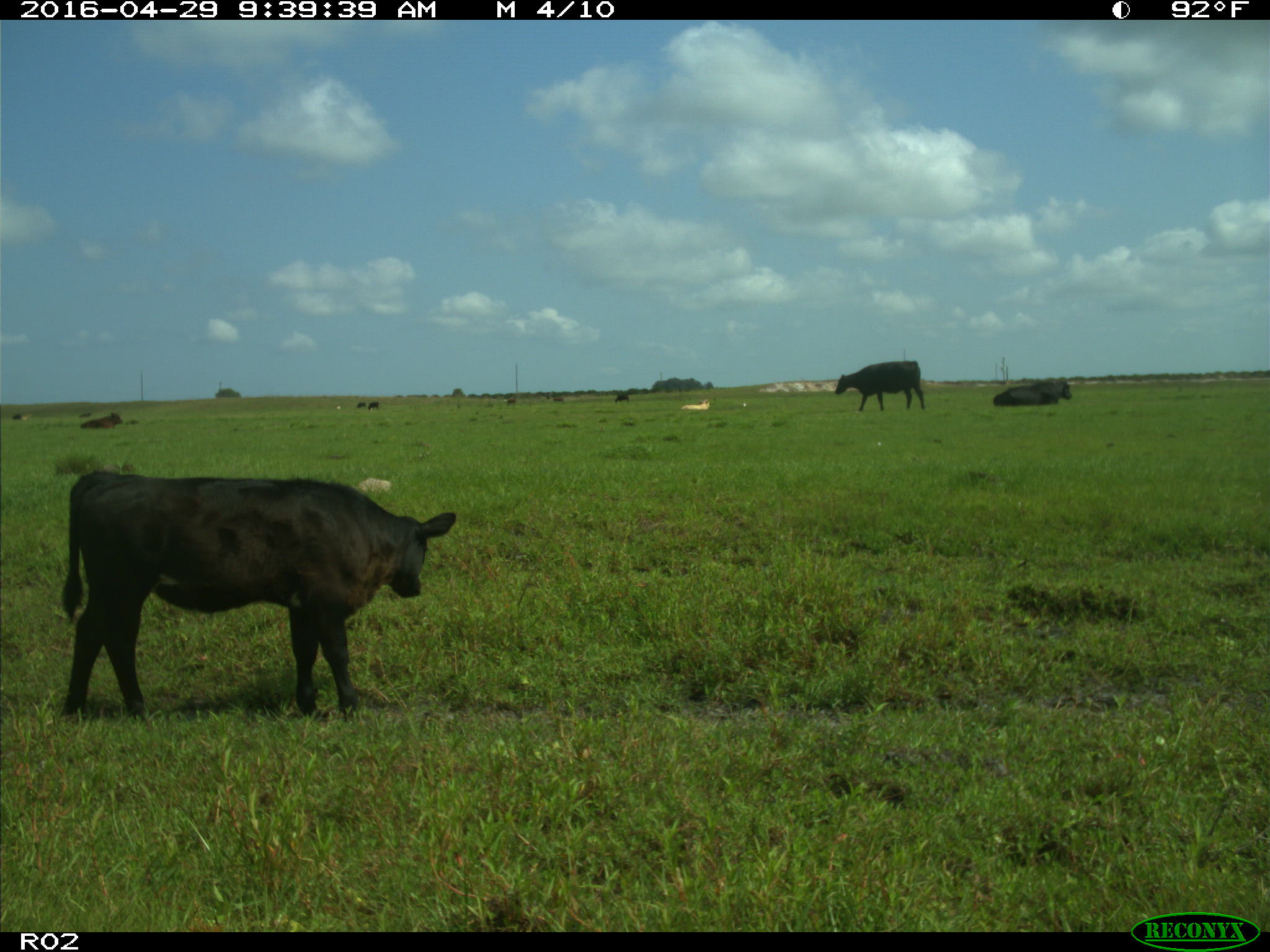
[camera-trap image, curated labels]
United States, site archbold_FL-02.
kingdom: Animalia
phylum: Chordata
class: Mammalia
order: Artiodactyla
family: Bovidae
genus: Bos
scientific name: Bos taurus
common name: domestic cow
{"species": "Bos taurus (domestic cow)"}